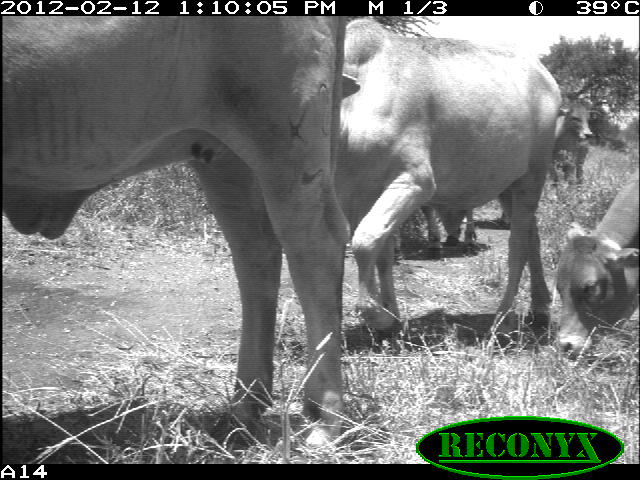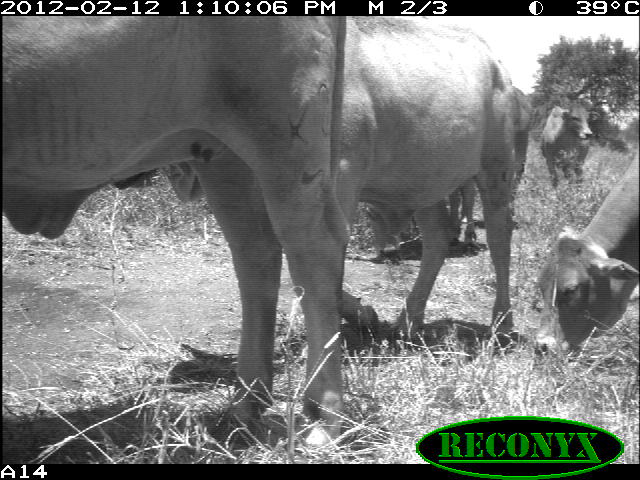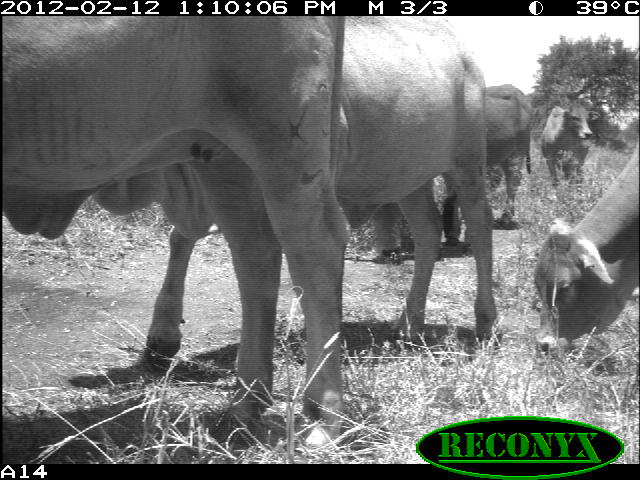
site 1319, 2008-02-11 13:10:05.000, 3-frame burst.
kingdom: Animalia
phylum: Chordata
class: Mammalia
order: Artiodactyla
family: Bovidae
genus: Bos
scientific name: Bos taurus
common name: domestic cattle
Bos taurus (domestic cattle), count 5.